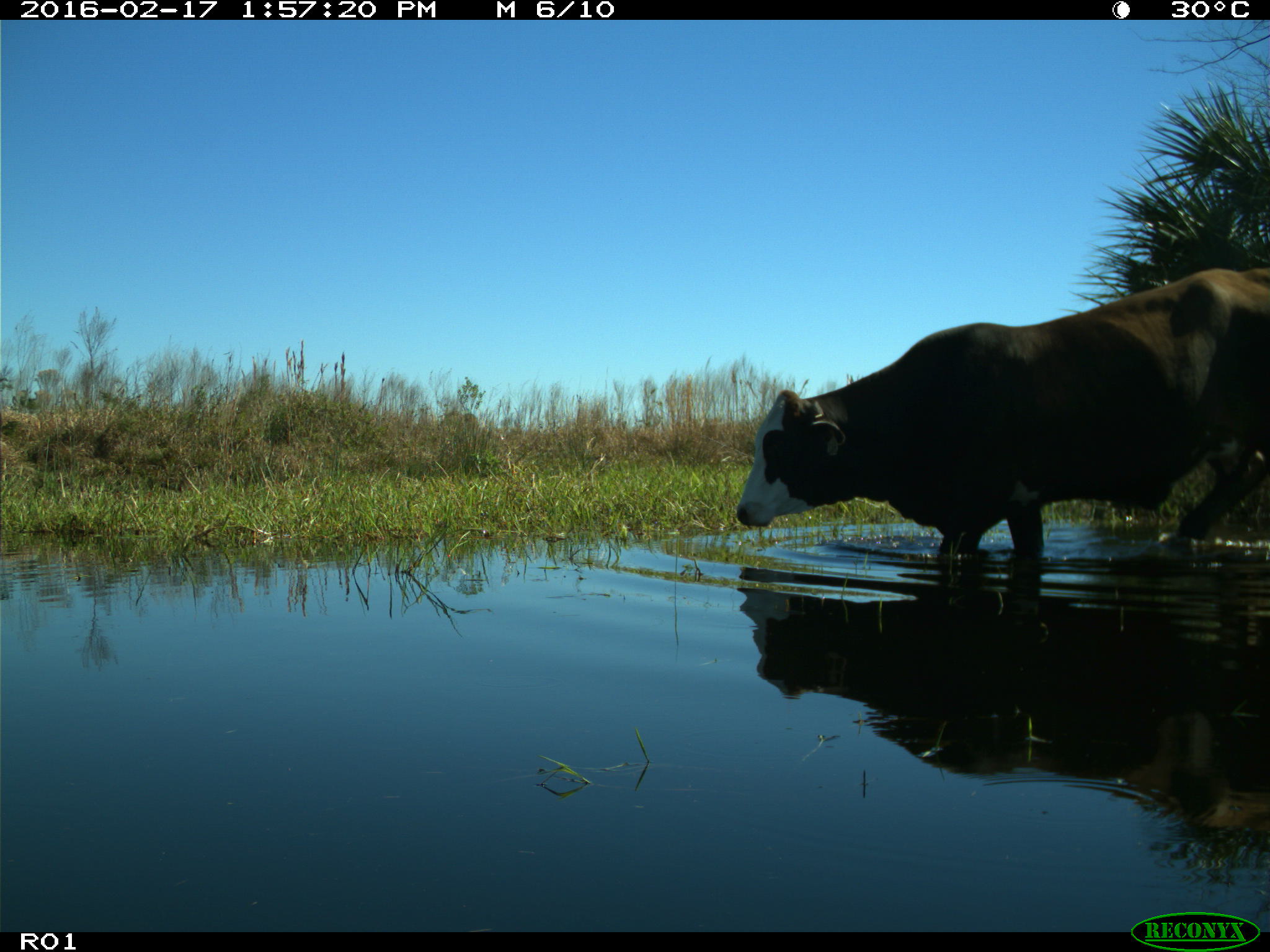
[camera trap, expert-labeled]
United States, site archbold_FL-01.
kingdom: Animalia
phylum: Chordata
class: Mammalia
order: Artiodactyla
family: Bovidae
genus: Bos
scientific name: Bos taurus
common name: domestic cow